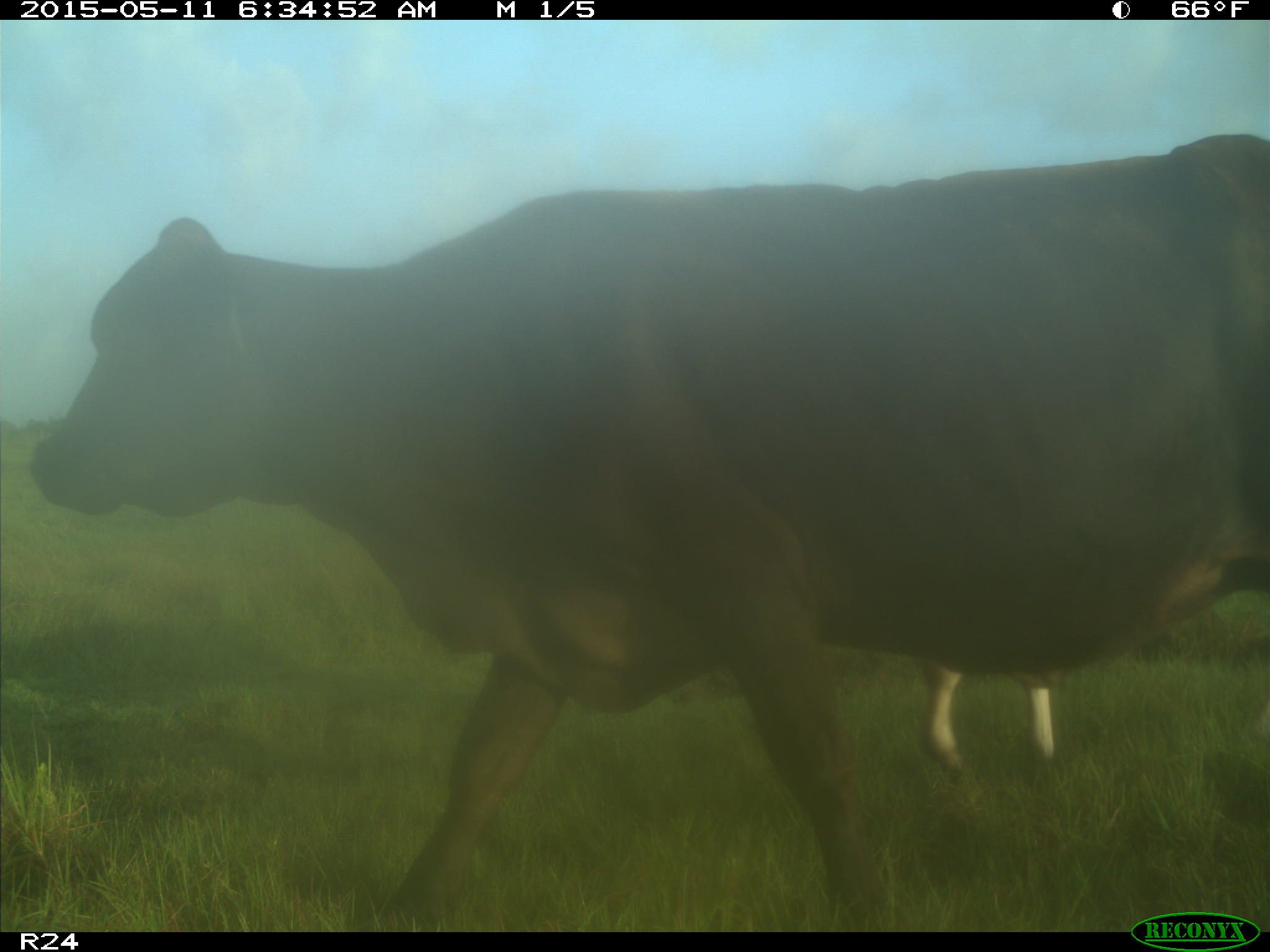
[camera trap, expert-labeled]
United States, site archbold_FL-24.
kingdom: Animalia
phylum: Chordata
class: Mammalia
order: Artiodactyla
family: Bovidae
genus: Bos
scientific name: Bos taurus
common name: domestic cow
Bos taurus (domestic cow).